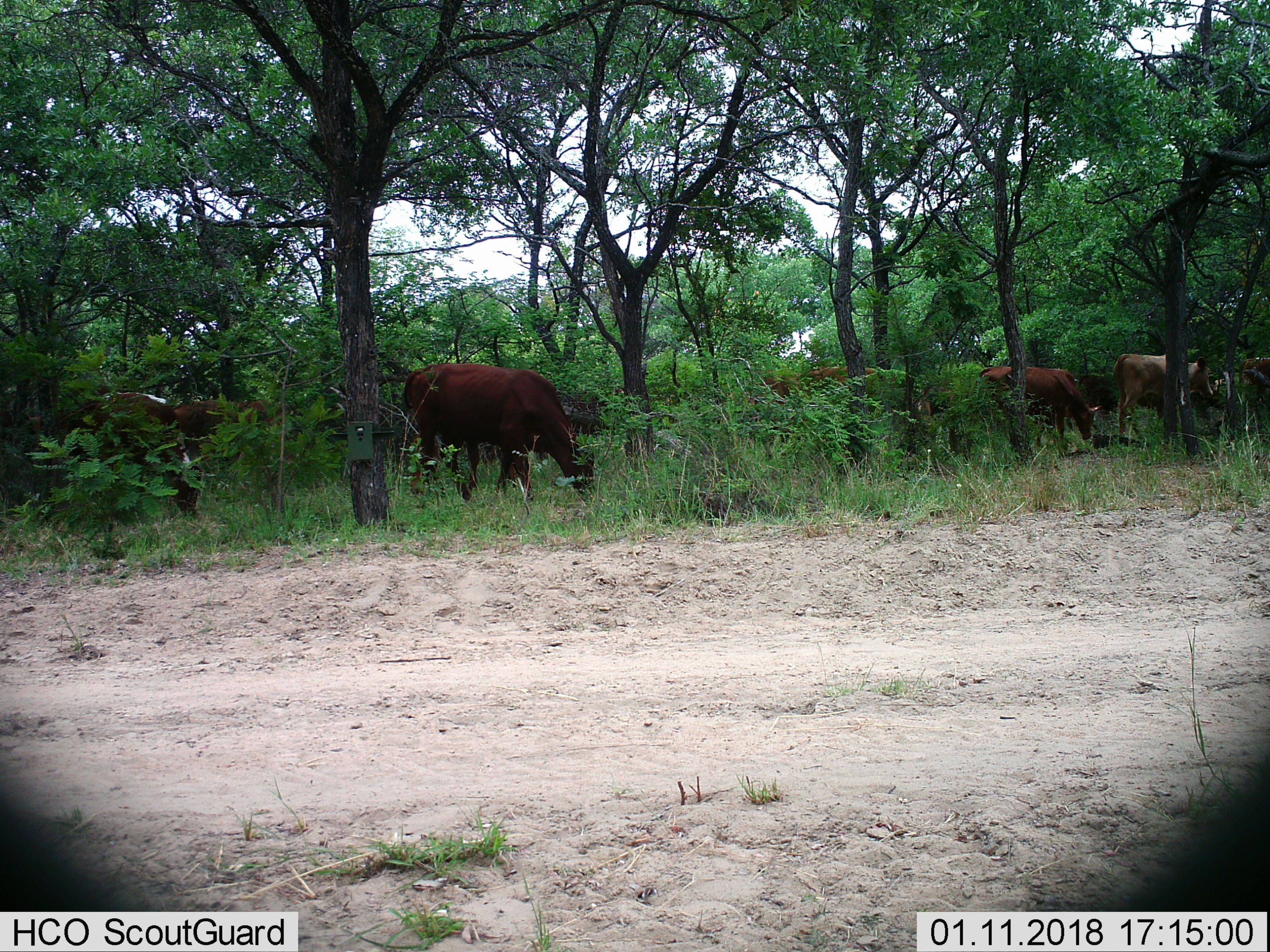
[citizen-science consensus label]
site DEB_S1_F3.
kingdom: Animalia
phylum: Chordata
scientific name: Vertebrata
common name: domestic animal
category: domesticanimal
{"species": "domesticanimal (domestic animal) (Vertebrata)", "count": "10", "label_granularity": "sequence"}